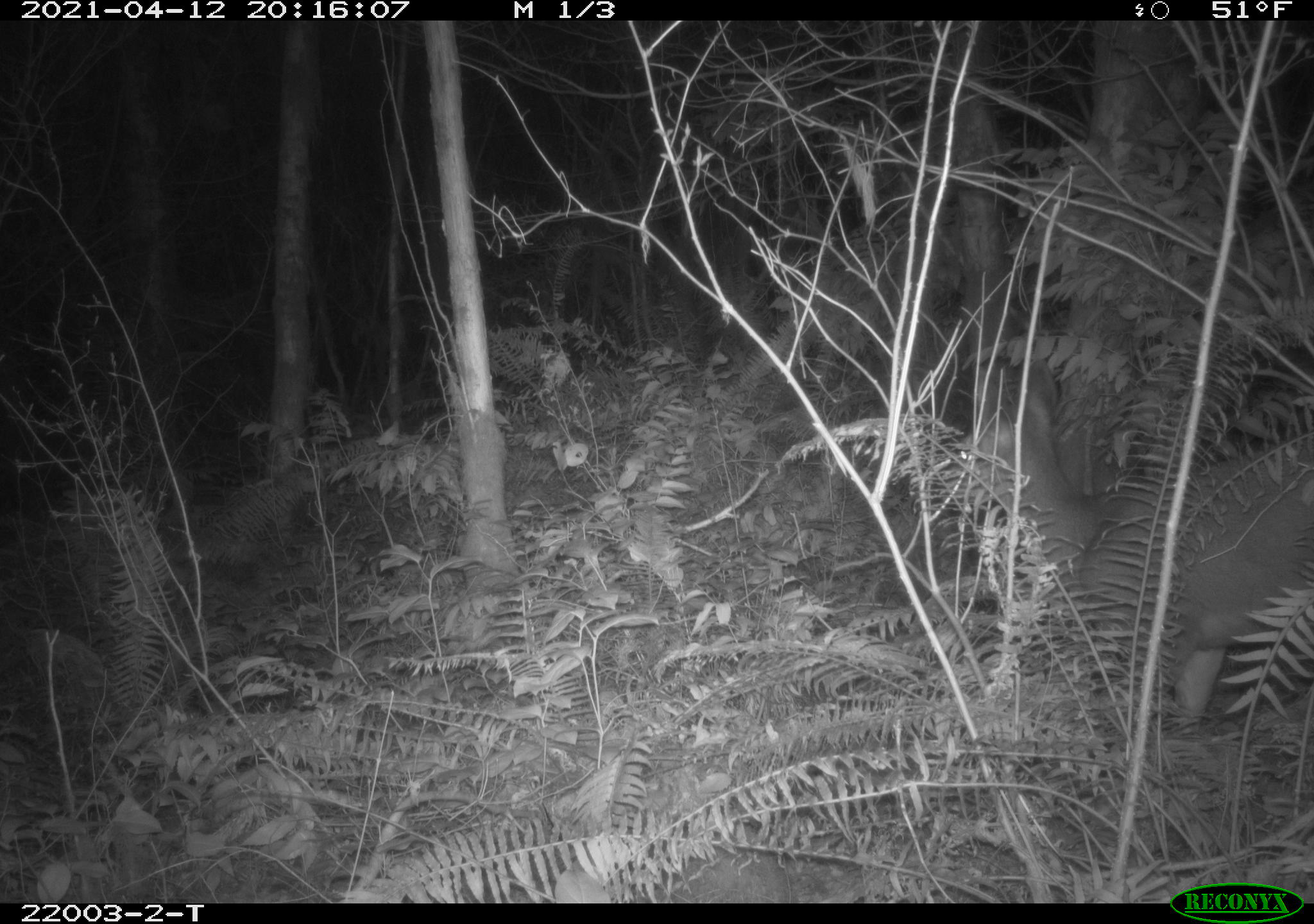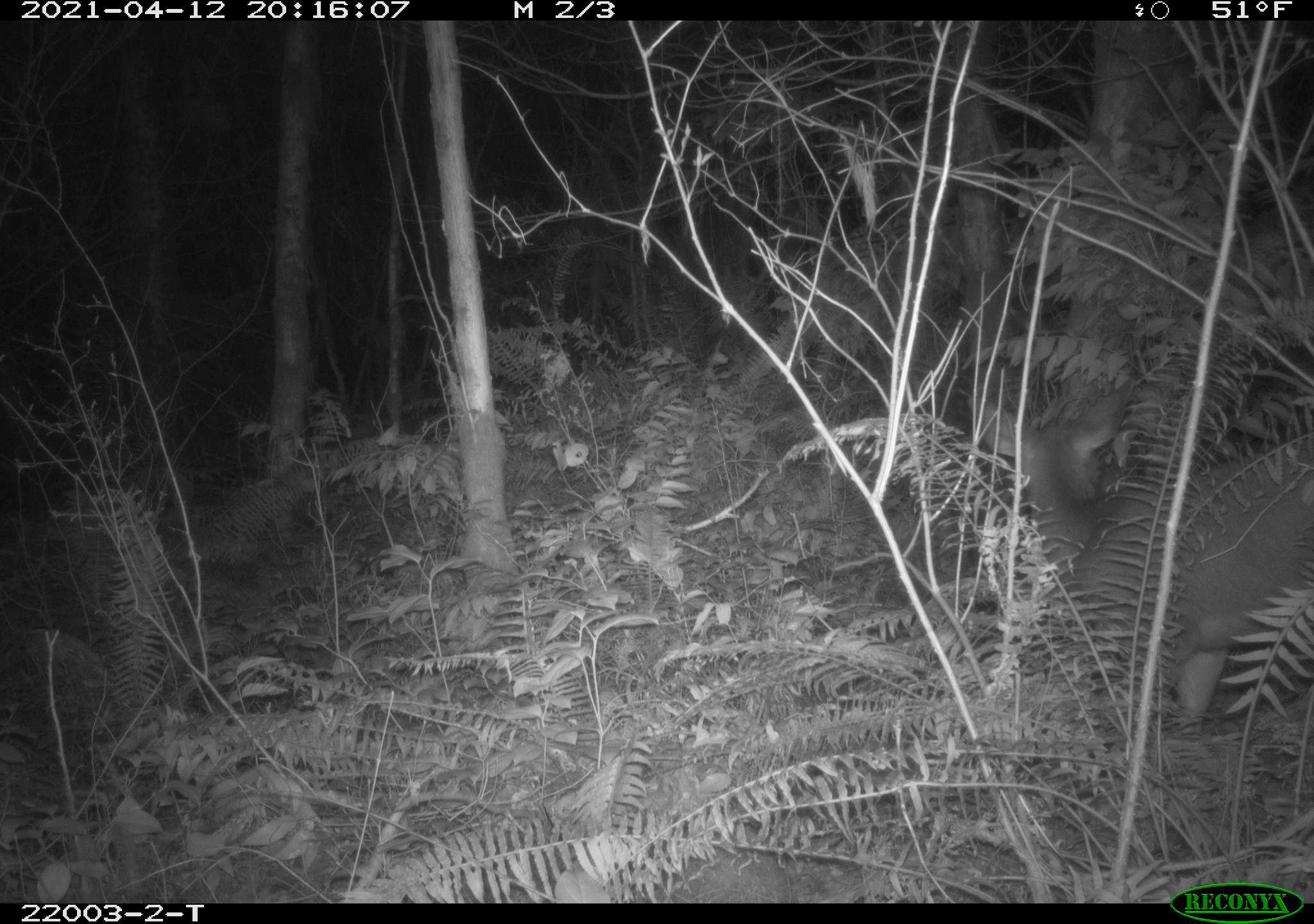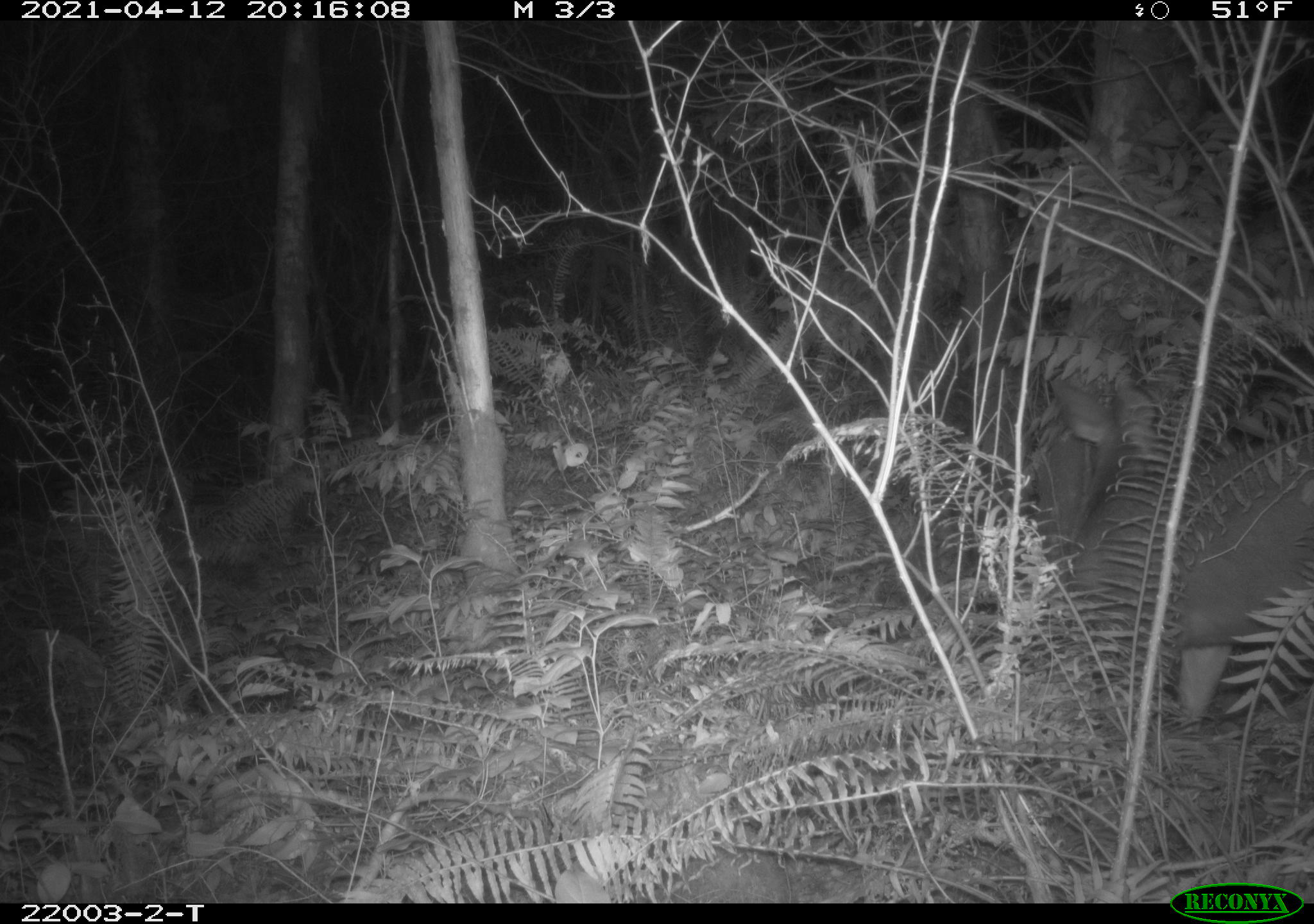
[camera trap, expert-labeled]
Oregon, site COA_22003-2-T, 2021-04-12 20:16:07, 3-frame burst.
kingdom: Animalia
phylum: Chordata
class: Mammalia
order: Artiodactyla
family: Cervidae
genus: Odocoileus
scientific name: Odocoileus hemionus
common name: black-tailed deer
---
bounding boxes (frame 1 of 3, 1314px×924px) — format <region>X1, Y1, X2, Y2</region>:
black-tailed deer: <region>933, 361, 1313, 738</region>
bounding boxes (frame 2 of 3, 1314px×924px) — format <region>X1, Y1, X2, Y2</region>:
black-tailed deer: <region>977, 360, 1313, 760</region>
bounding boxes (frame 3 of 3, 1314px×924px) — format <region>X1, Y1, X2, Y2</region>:
black-tailed deer: <region>1015, 374, 1311, 728</region>